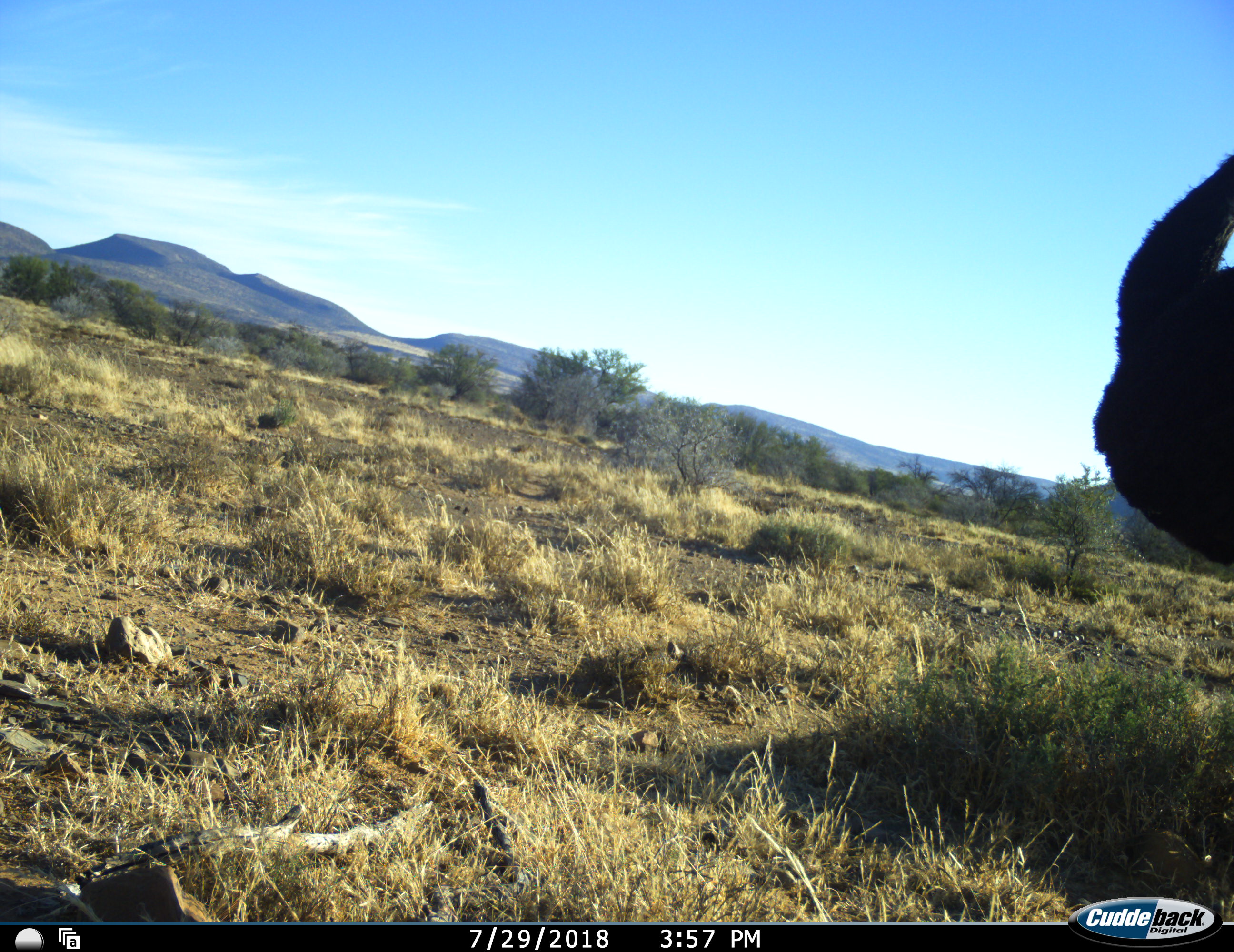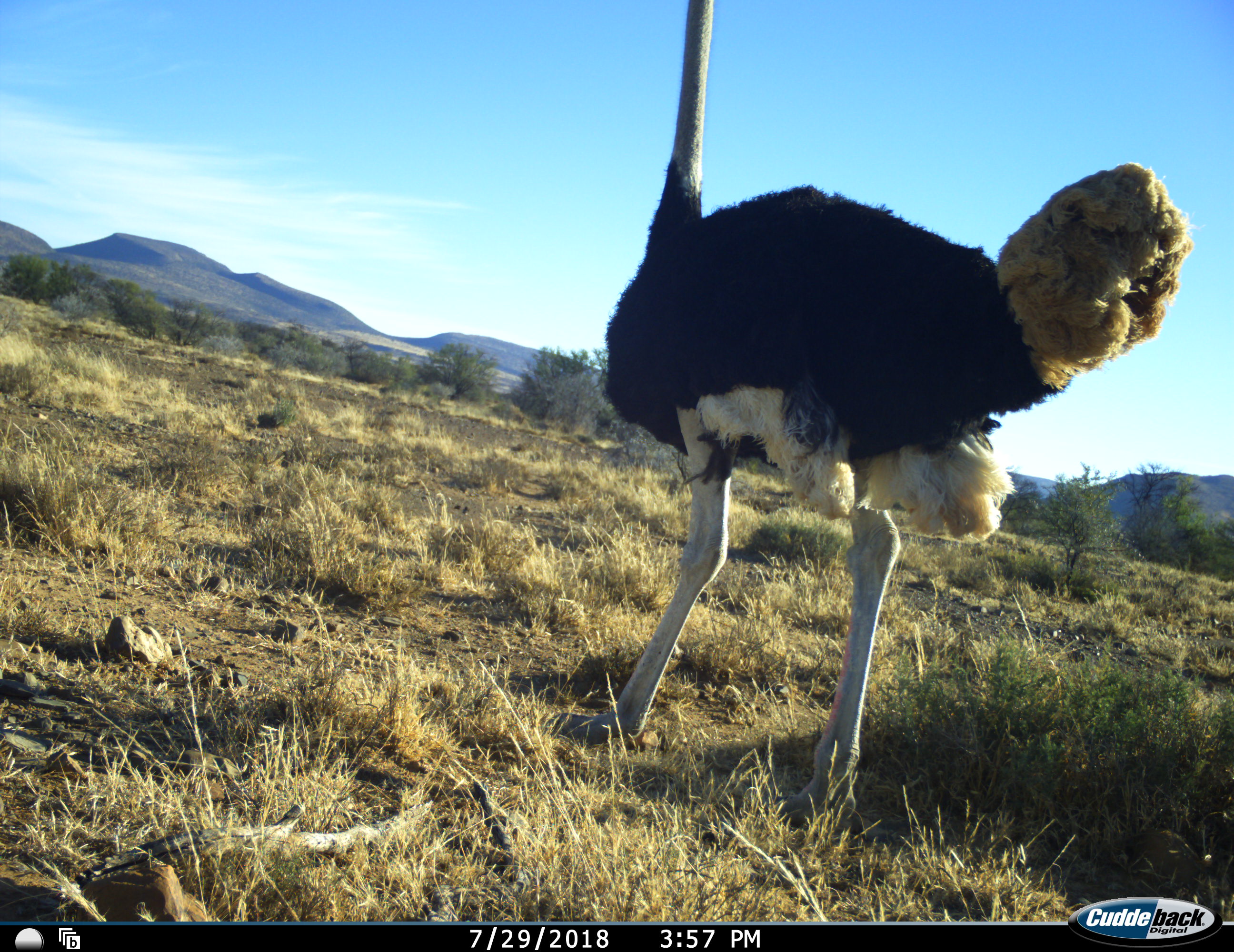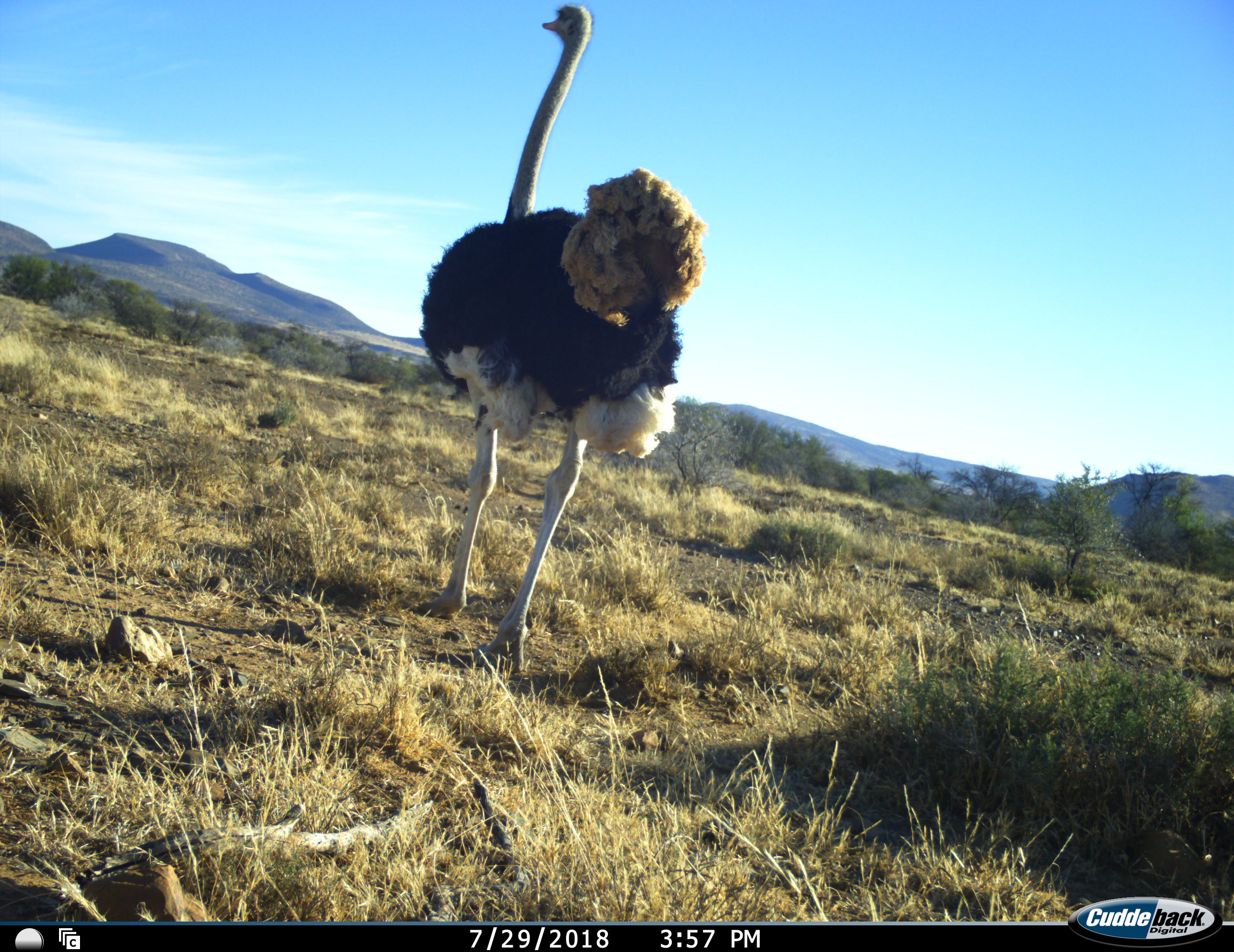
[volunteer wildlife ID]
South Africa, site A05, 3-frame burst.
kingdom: Animalia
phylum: Chordata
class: Aves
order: Struthioniformes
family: Struthionidae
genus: Struthio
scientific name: Struthio camelus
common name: ostrich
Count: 1.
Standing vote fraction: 11%.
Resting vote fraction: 0%.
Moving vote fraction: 100%.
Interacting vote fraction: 0%.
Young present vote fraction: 0%.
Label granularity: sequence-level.